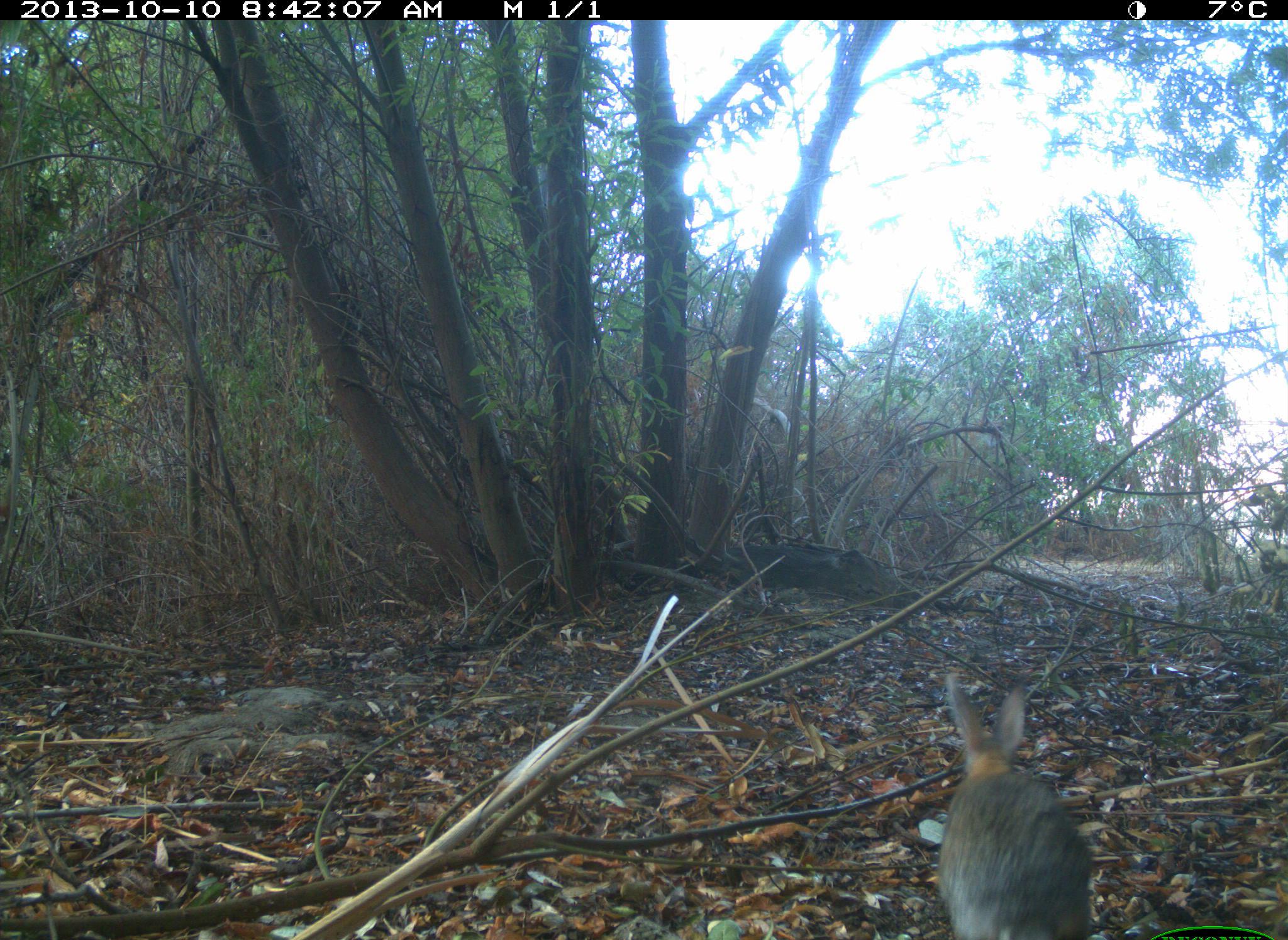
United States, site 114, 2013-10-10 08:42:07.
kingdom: Animalia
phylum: Chordata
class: Mammalia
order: Lagomorpha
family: Leporidae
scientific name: Leporidae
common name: rabbits and hares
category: rabbit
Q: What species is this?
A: Rabbit (rabbits and hares) (Leporidae).